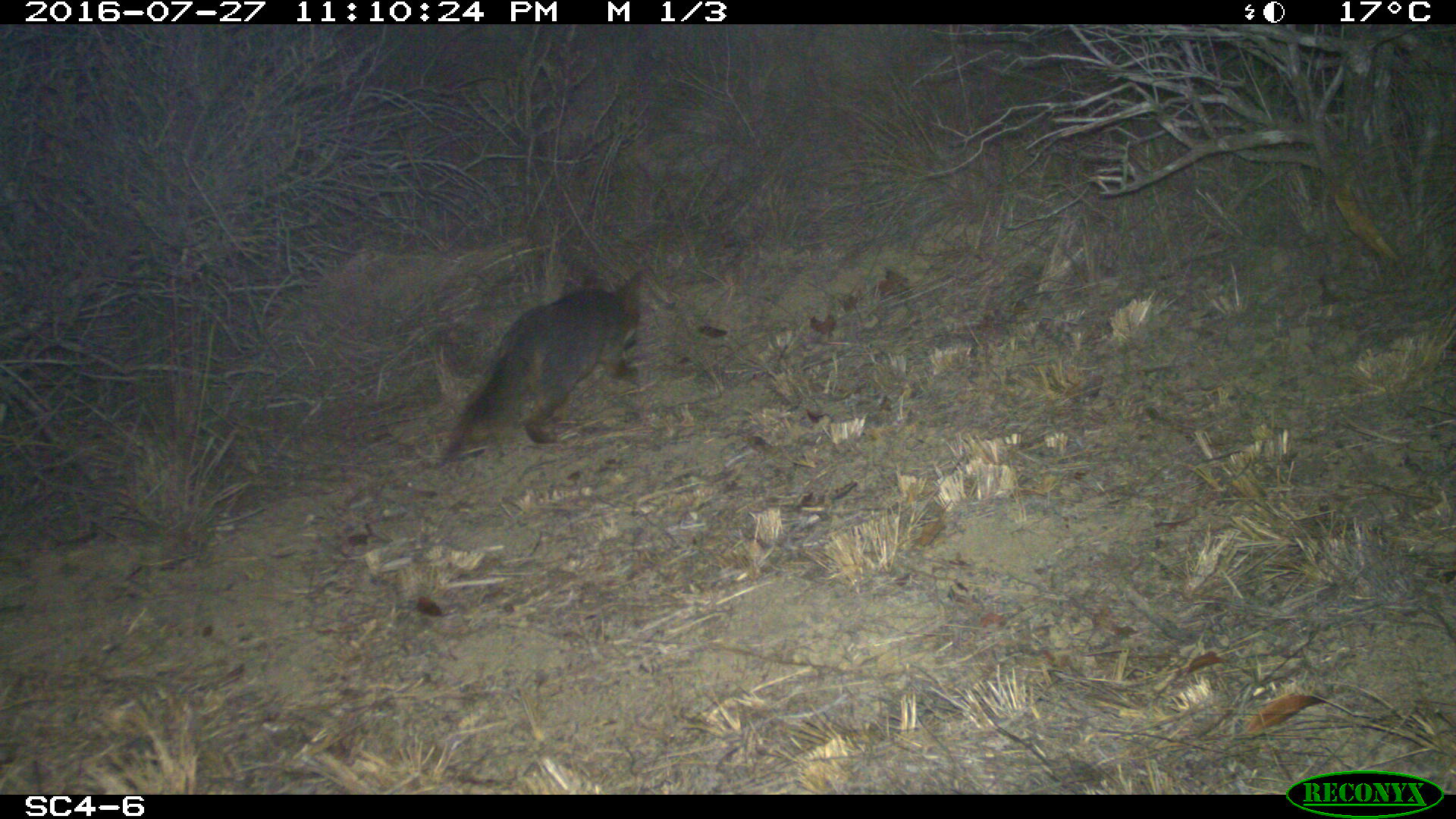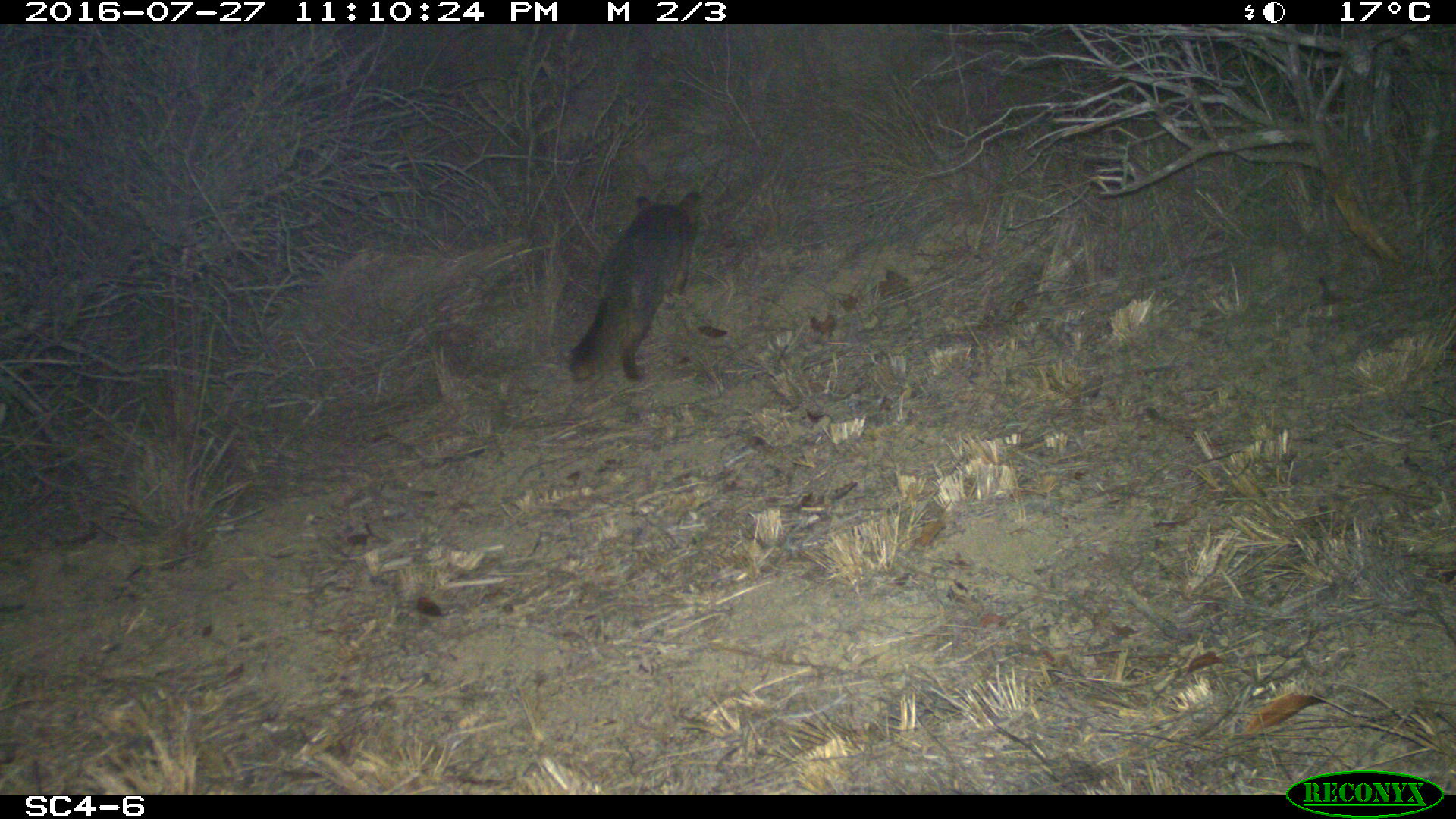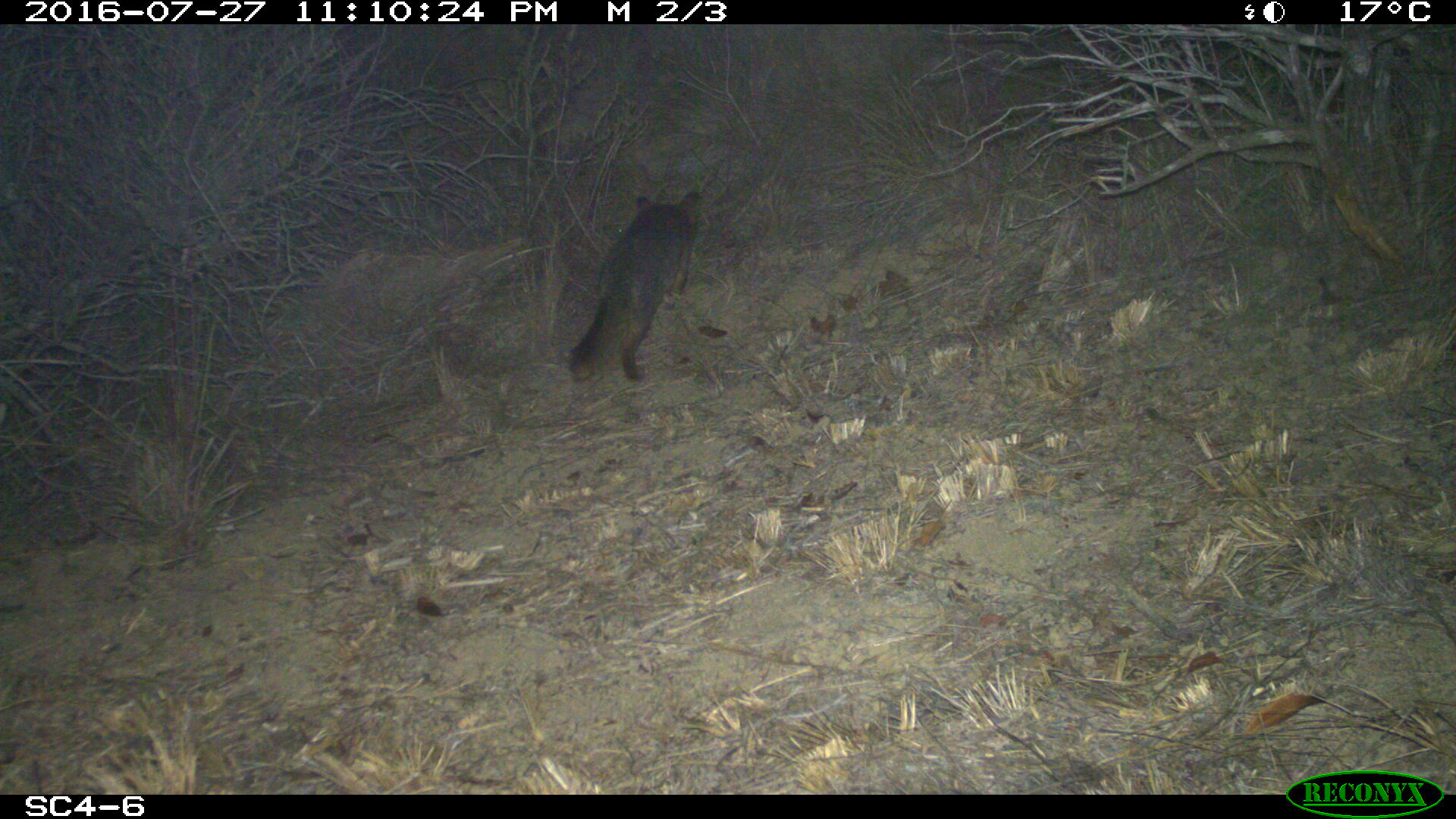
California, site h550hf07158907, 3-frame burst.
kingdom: Animalia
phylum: Chordata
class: Mammalia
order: Carnivora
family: Canidae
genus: Urocyon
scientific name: Urocyon littoralis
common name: island fox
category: fox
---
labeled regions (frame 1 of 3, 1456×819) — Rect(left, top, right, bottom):
fox: Rect(444, 267, 642, 459)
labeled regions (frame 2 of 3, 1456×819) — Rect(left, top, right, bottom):
fox: Rect(570, 190, 701, 381)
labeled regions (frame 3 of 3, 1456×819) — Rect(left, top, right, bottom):
fox: Rect(568, 188, 701, 383)